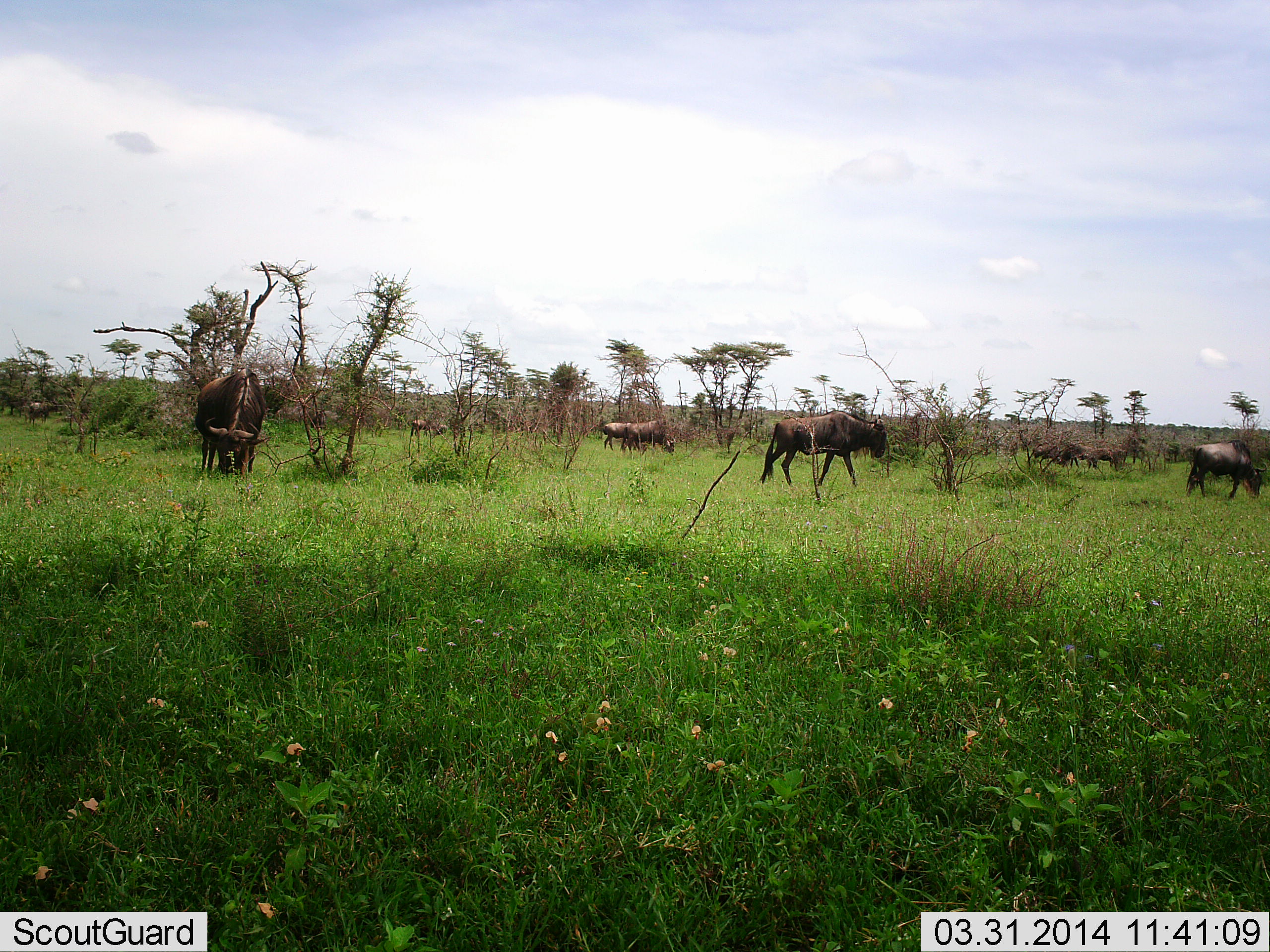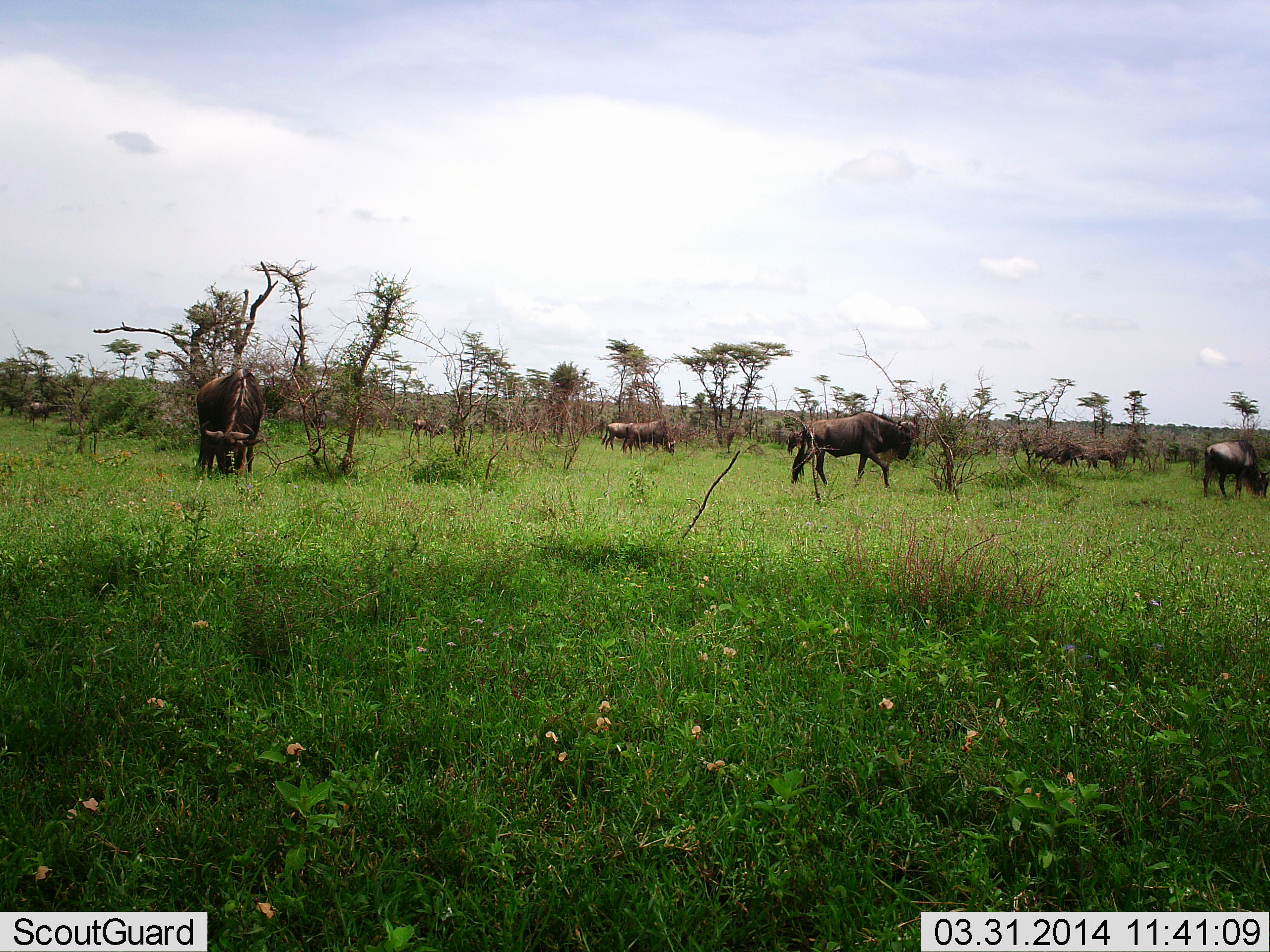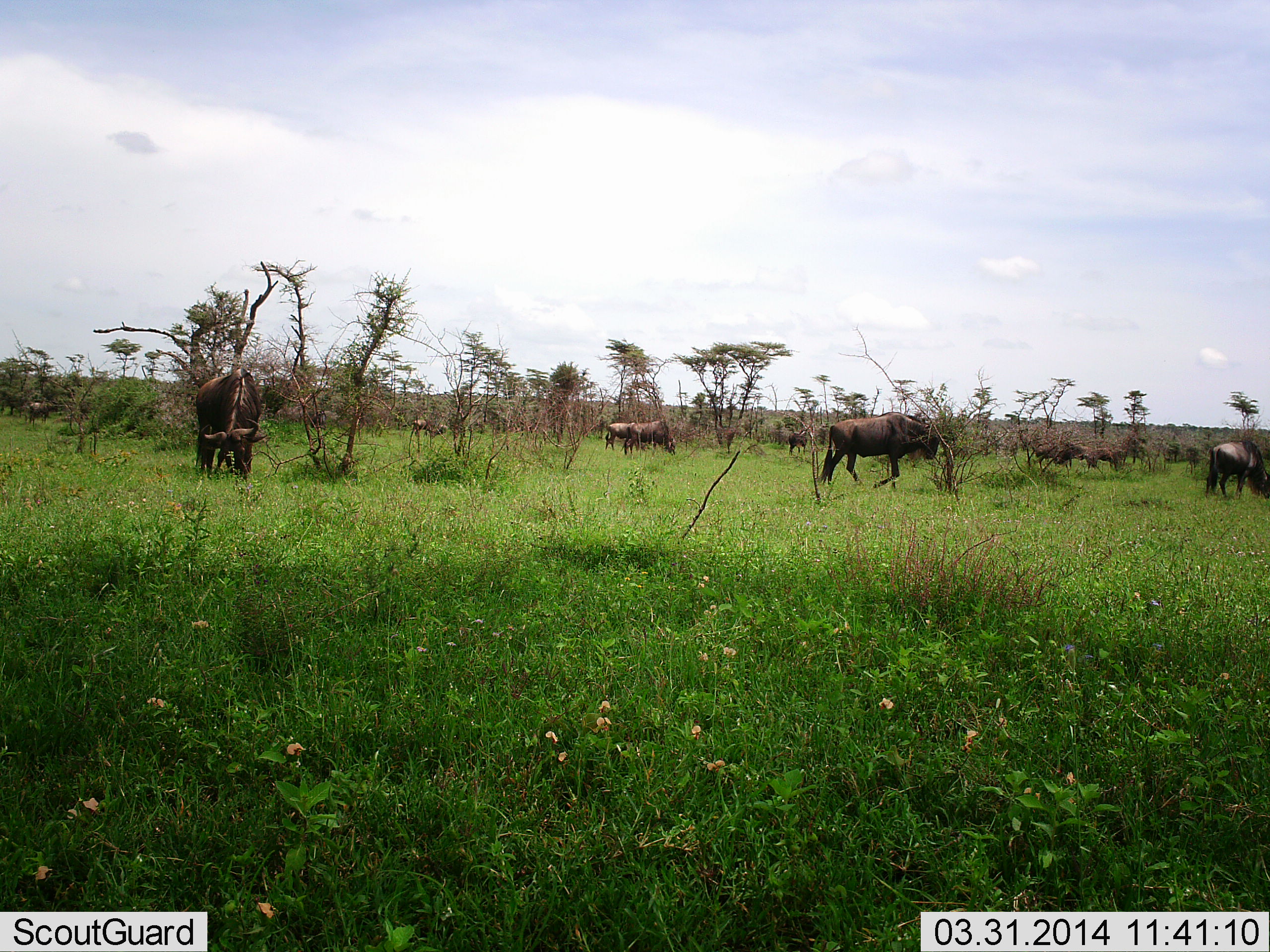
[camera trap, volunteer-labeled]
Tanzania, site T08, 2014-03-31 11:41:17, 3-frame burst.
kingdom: Animalia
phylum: Chordata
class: Mammalia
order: Artiodactyla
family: Bovidae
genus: Connochaetes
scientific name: Connochaetes taurinus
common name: blue wildebeest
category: wildebeest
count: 8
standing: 55%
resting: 9%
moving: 64%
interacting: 0%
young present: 0%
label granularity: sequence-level